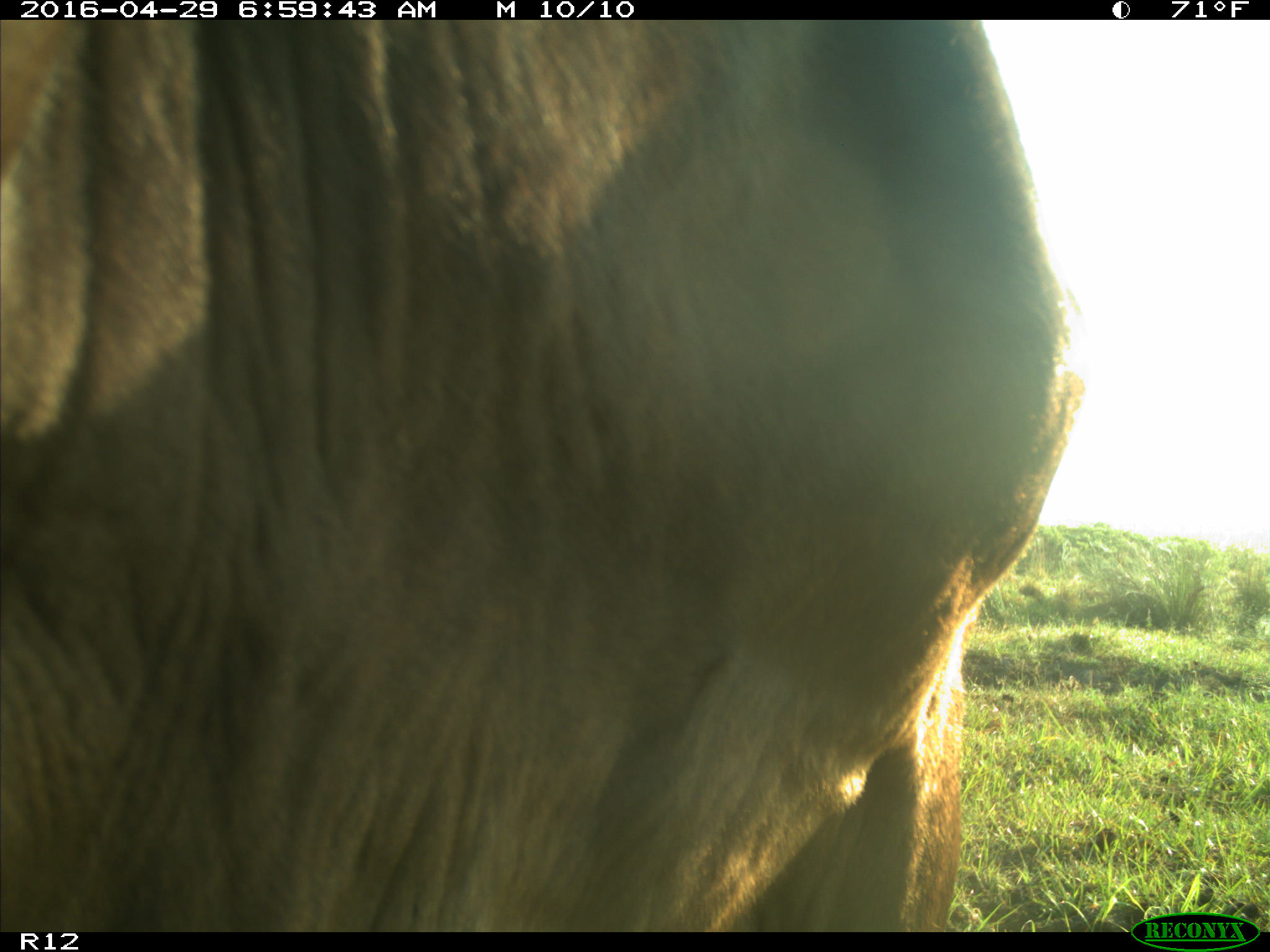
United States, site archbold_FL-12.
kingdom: Animalia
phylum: Chordata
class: Mammalia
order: Artiodactyla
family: Bovidae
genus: Bos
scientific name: Bos taurus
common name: domestic cow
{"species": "Bos taurus (domestic cow)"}